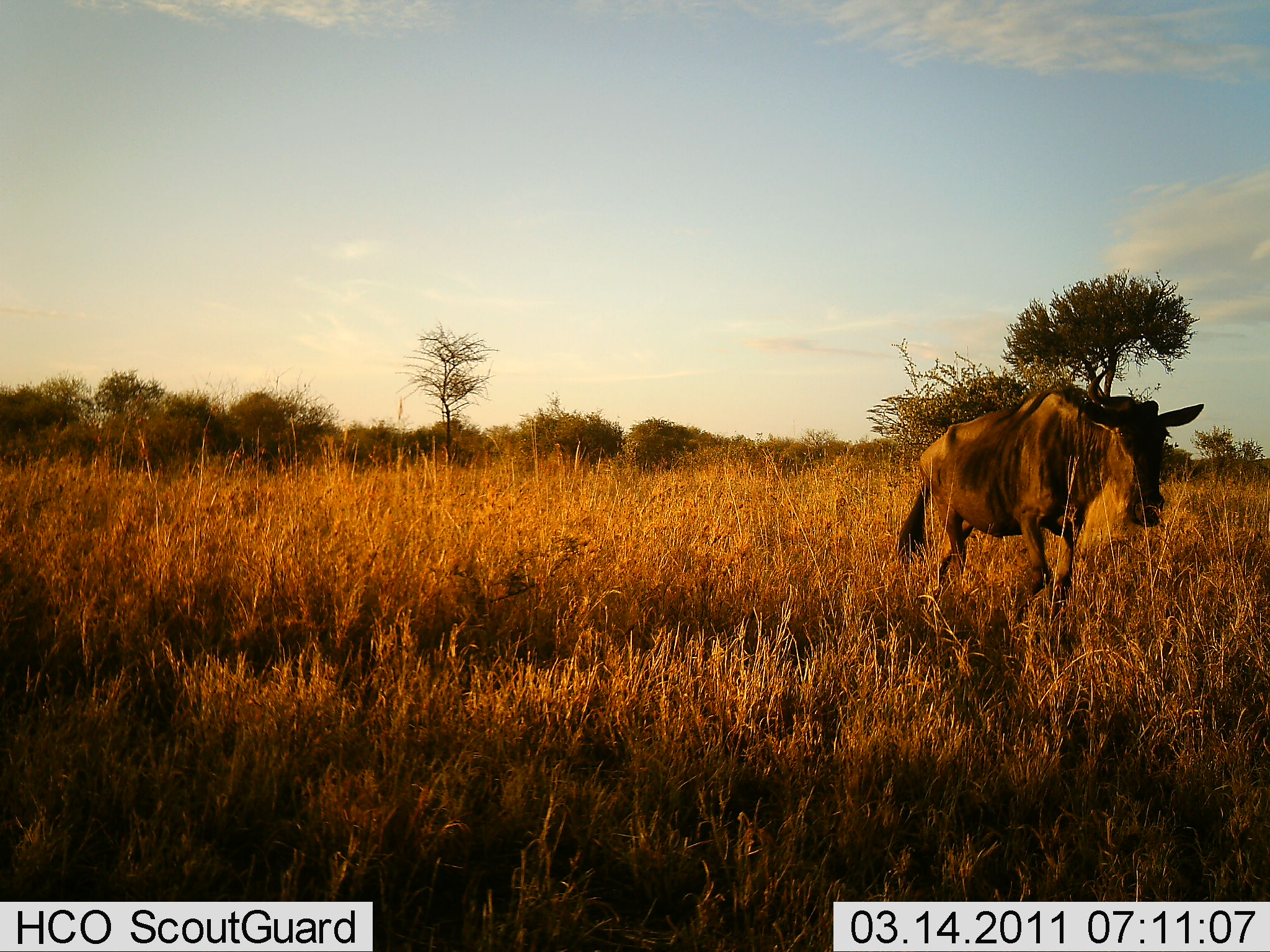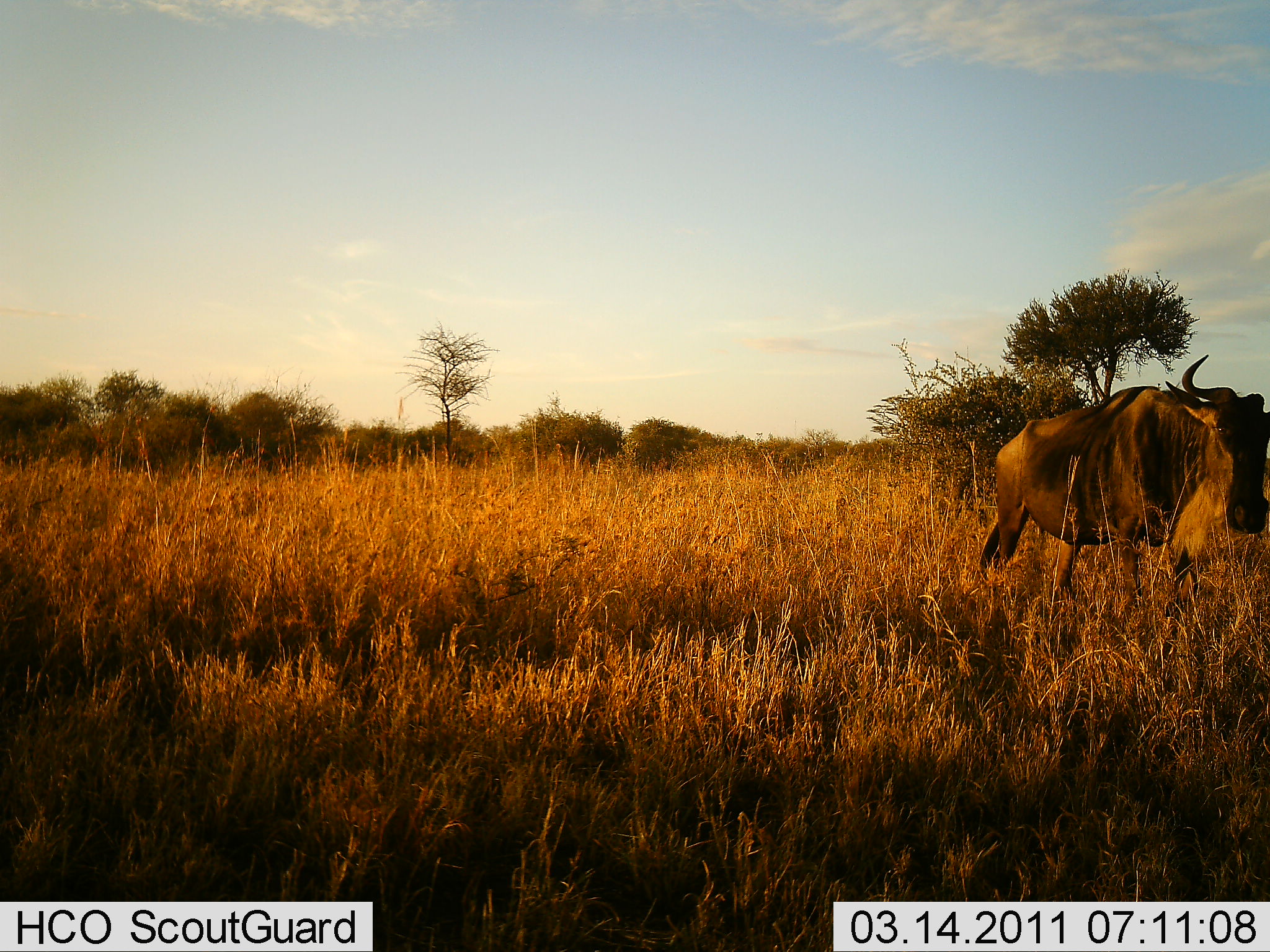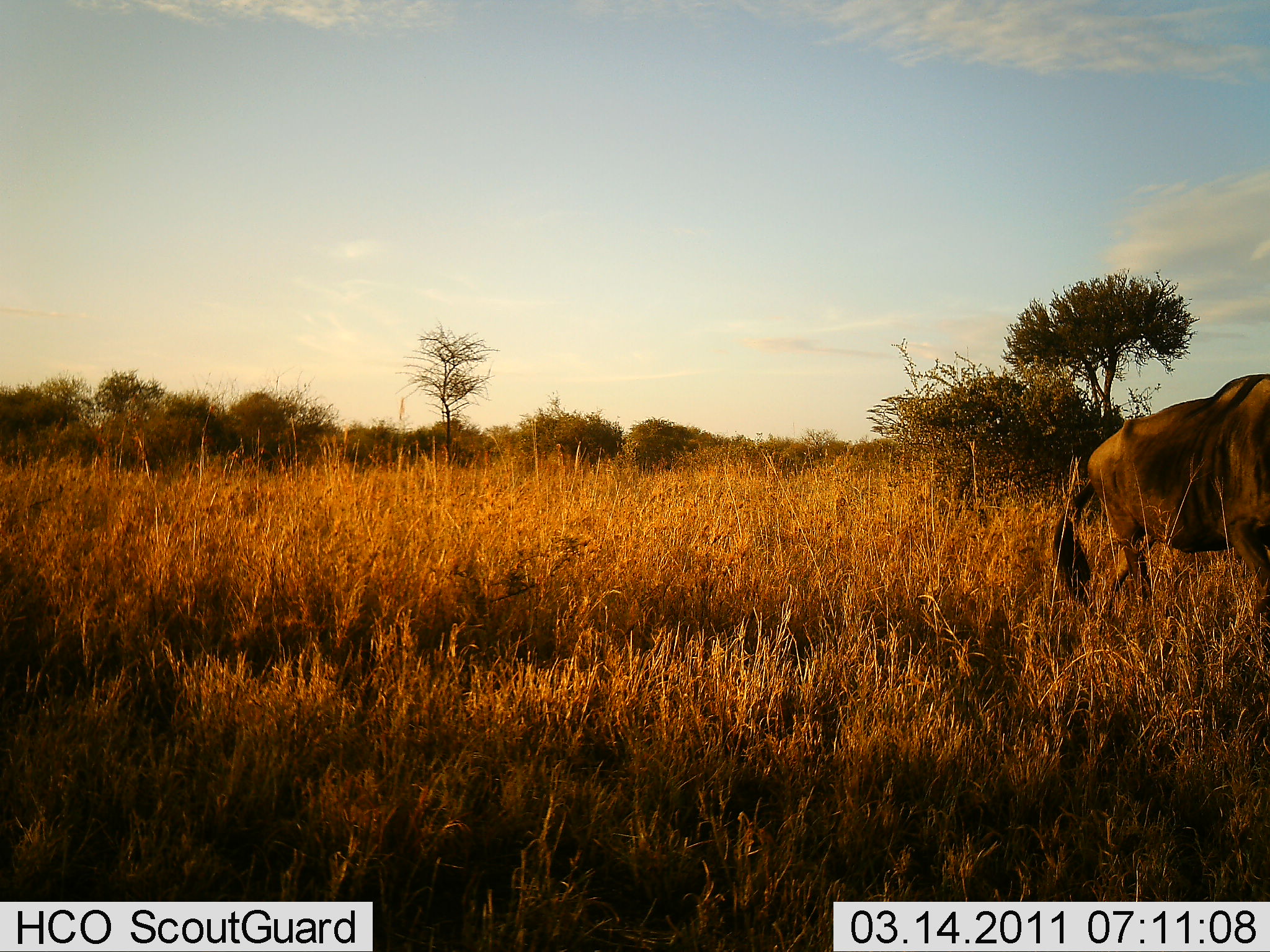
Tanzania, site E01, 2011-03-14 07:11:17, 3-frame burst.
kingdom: Animalia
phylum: Chordata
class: Mammalia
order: Artiodactyla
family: Bovidae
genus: Connochaetes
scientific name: Connochaetes taurinus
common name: blue wildebeest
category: wildebeest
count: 1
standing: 8%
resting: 0%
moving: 100%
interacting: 0%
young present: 0%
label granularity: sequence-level